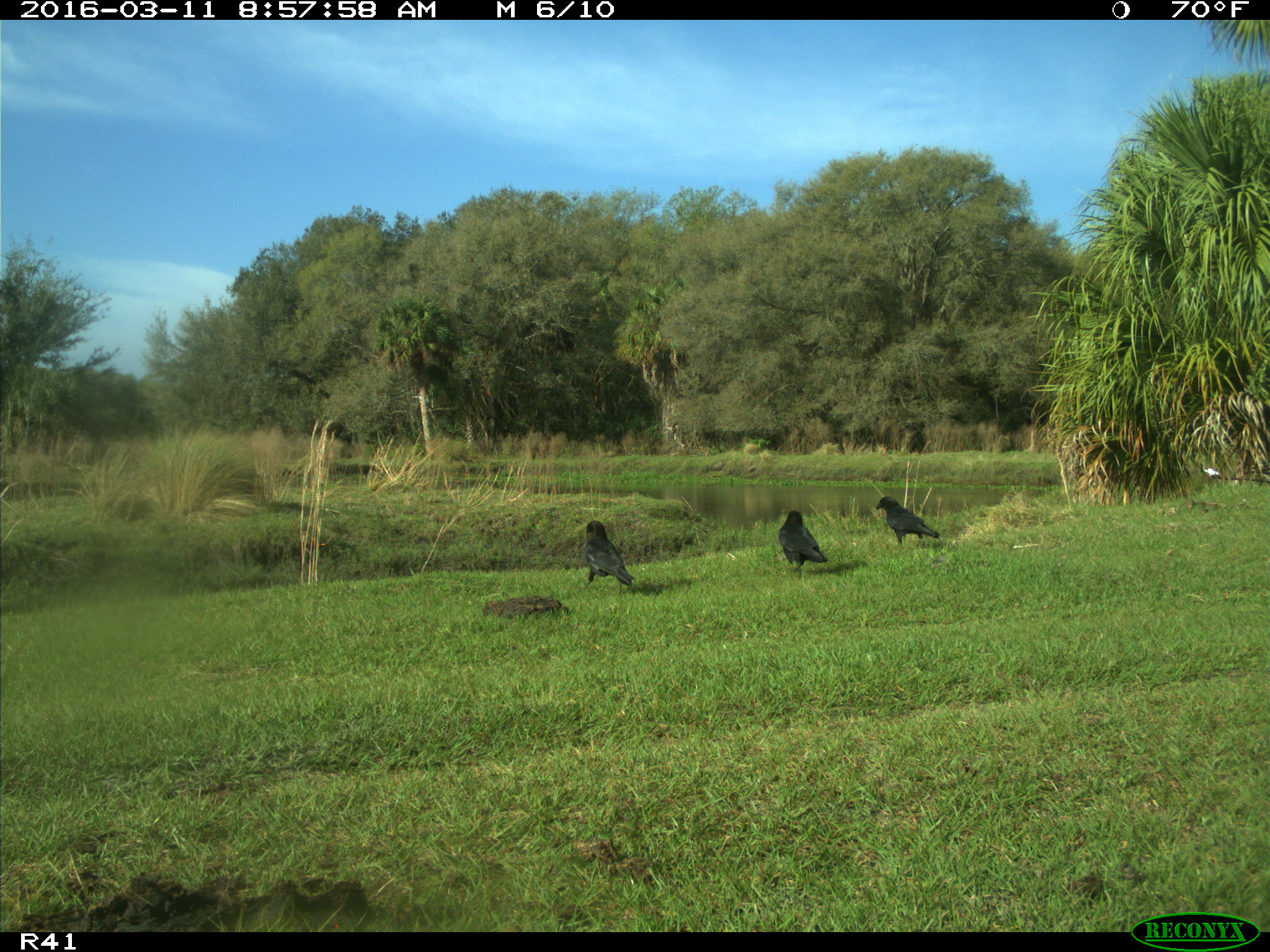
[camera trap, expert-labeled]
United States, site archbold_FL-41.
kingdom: Animalia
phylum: Chordata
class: Aves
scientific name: Aves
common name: birds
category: unidentified bird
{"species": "unidentified bird (birds) (Aves)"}